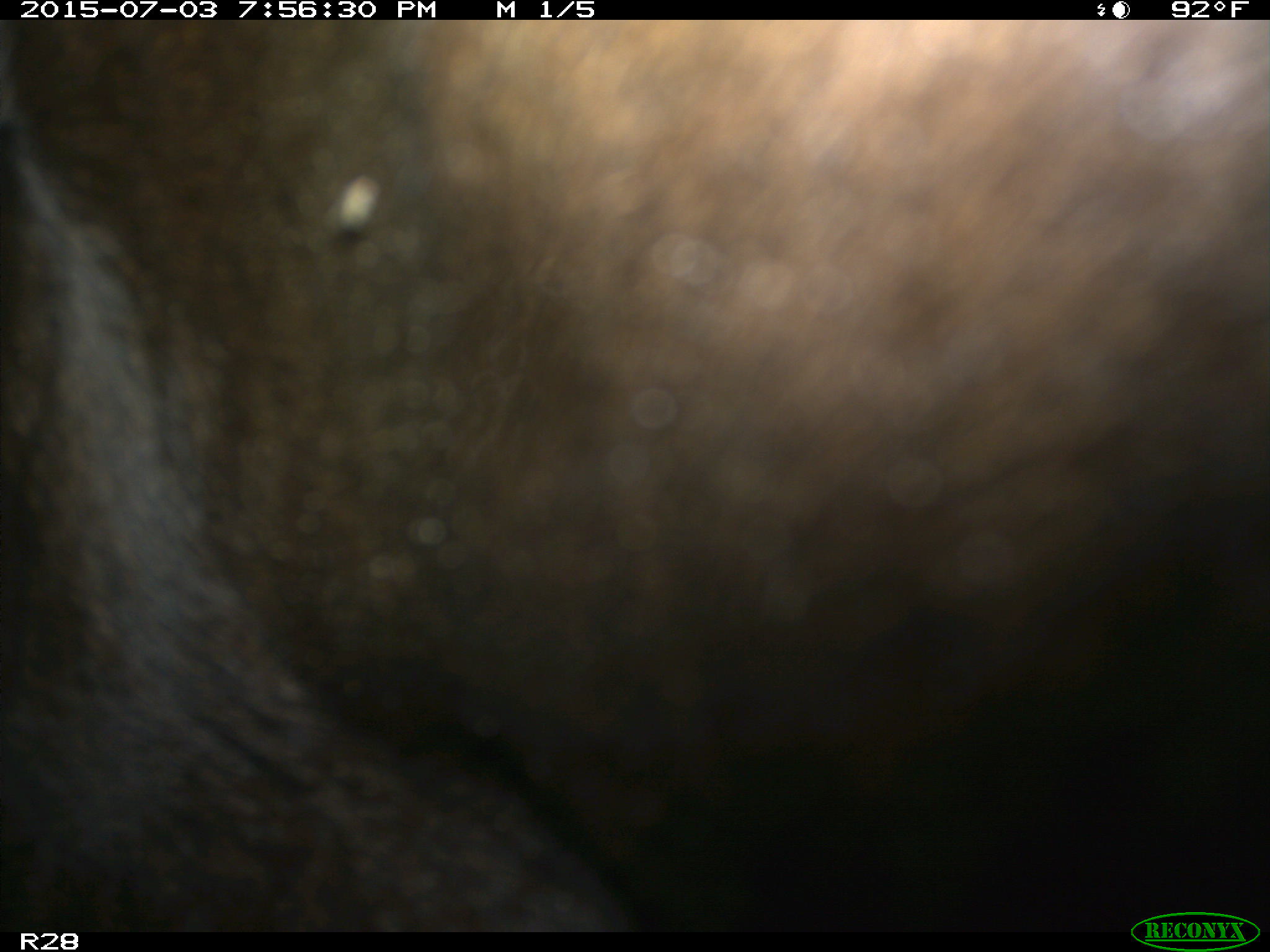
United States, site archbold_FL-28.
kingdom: Animalia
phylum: Chordata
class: Mammalia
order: Artiodactyla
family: Bovidae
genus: Bos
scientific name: Bos taurus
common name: domestic cow